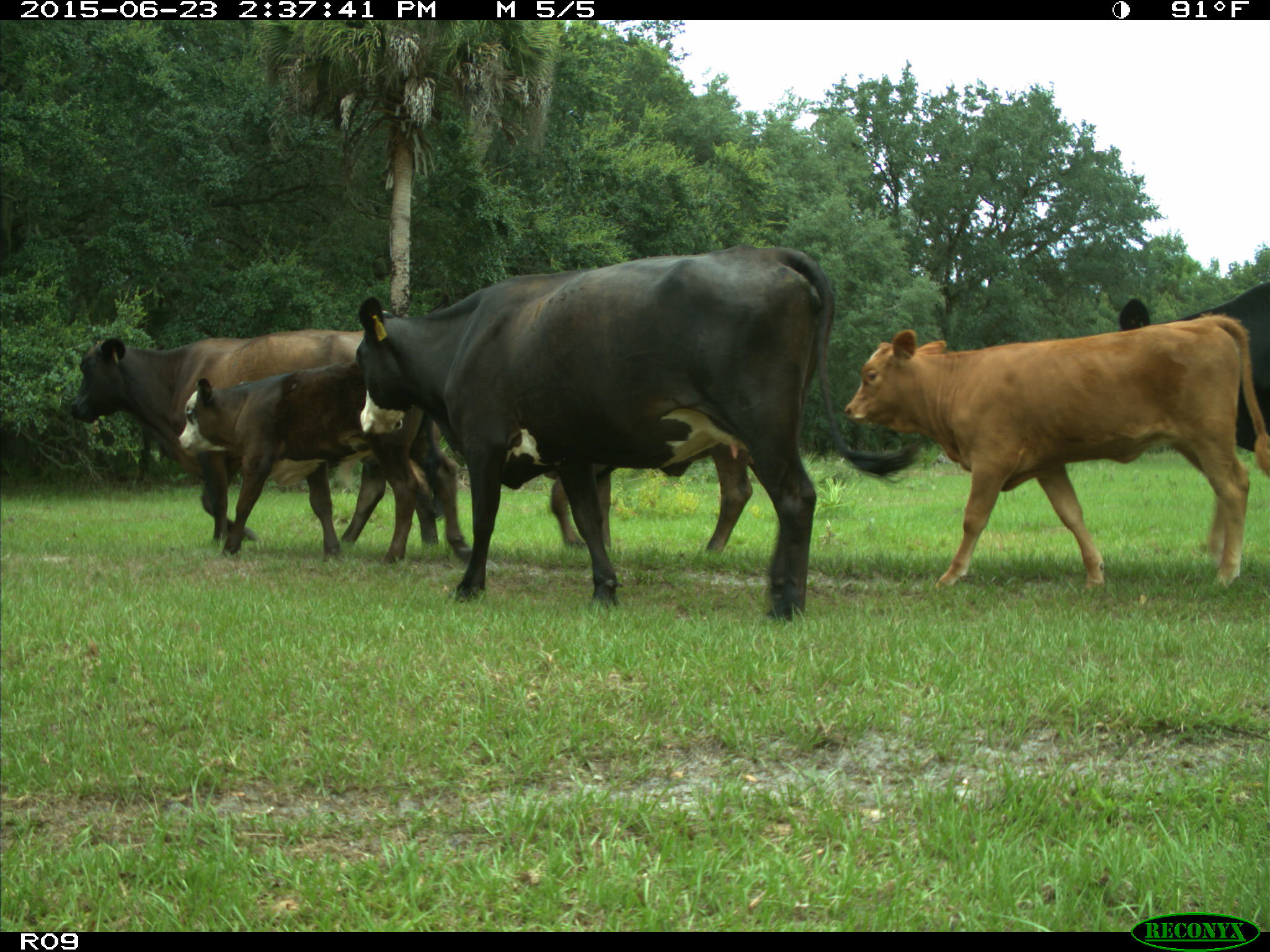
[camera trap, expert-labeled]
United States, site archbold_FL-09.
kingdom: Animalia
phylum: Chordata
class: Mammalia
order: Artiodactyla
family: Bovidae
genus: Bos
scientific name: Bos taurus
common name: domestic cow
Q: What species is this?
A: Bos taurus (domestic cow).